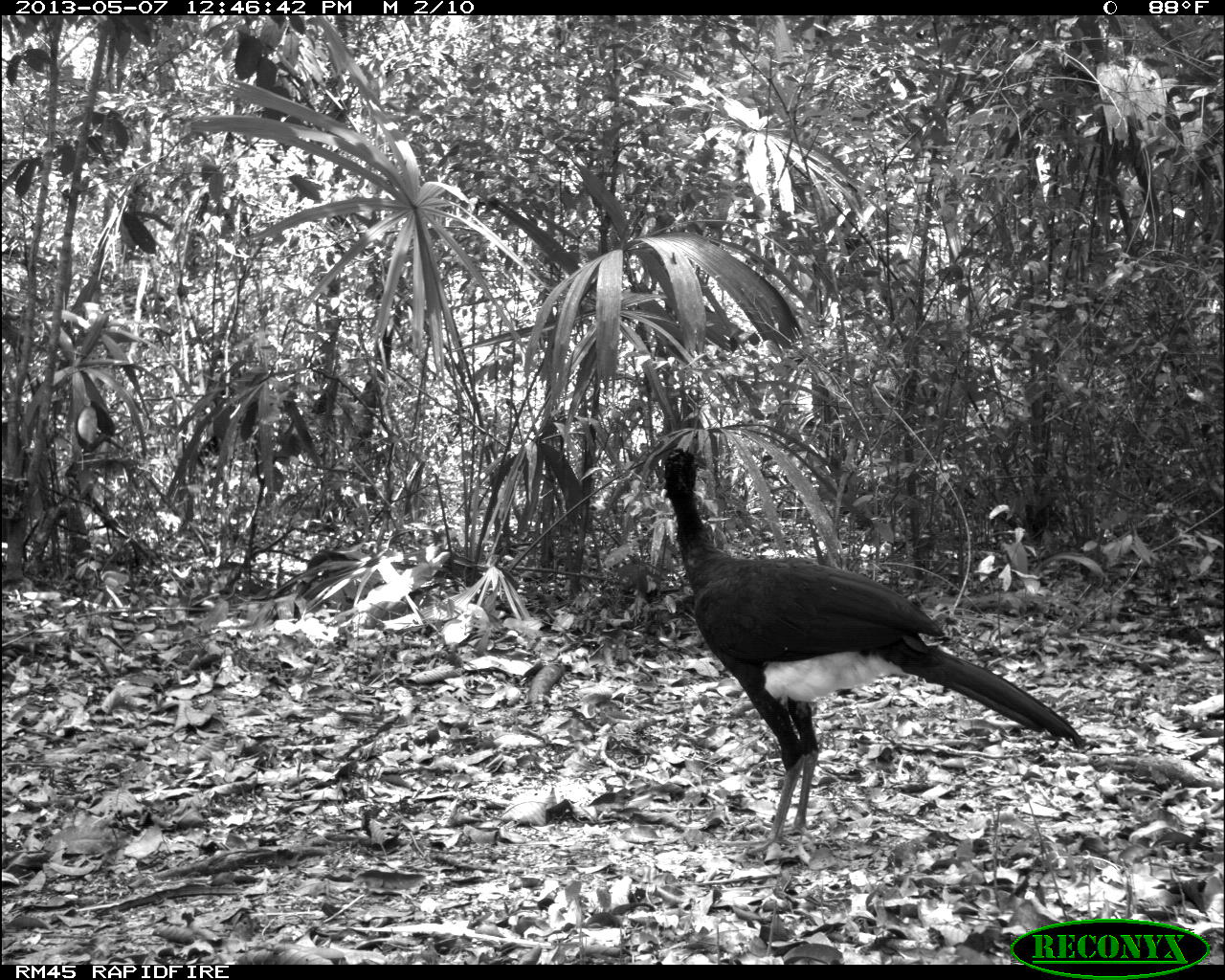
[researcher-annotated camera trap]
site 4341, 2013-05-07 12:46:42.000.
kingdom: Animalia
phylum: Chordata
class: Aves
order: Galliformes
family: Cracidae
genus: Crax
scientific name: Crax rubra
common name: great curassow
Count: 1.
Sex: male.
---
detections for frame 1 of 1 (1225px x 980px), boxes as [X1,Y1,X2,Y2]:
crax rubra: [660,445,1086,858]